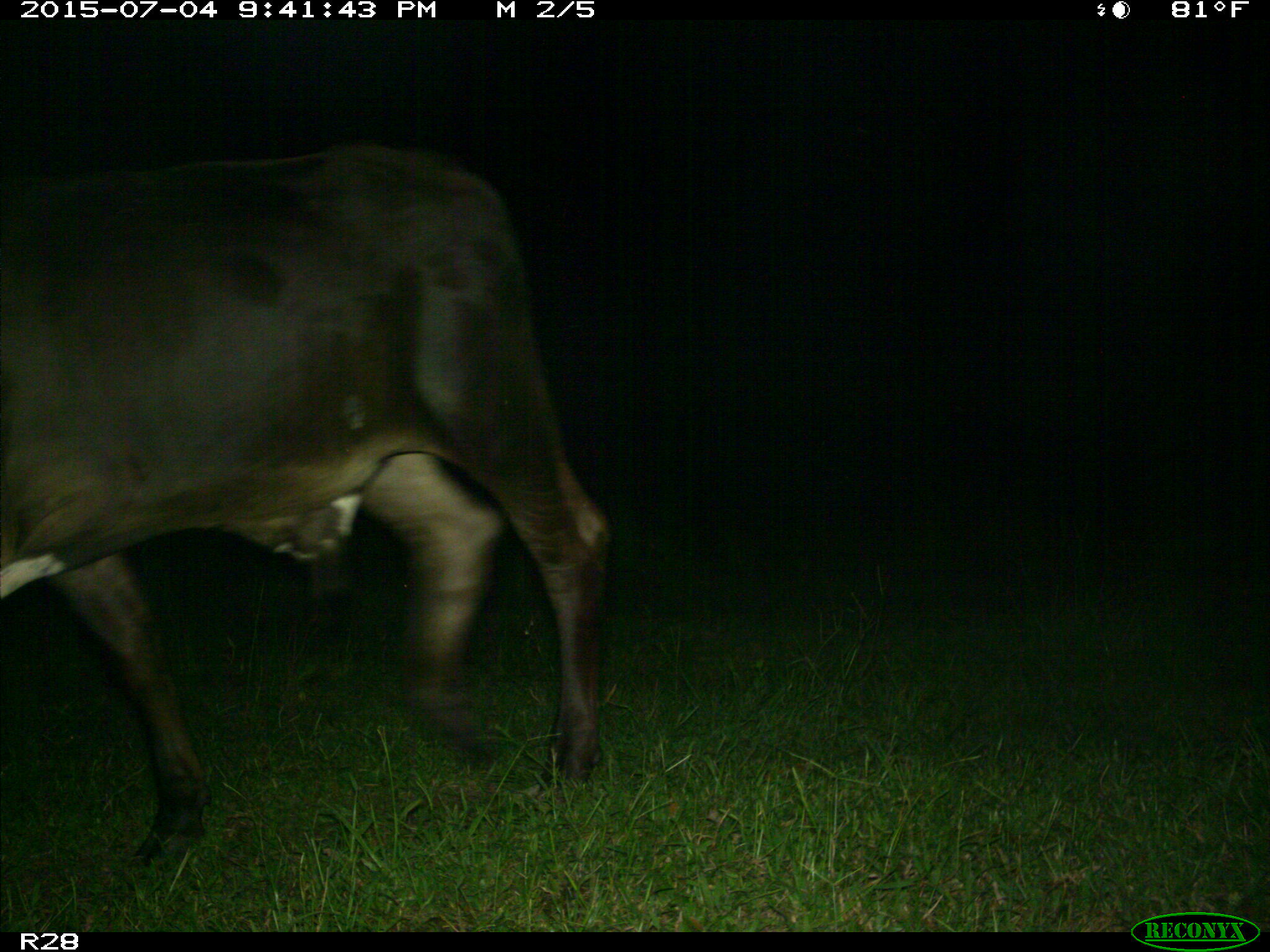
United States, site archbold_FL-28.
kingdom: Animalia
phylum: Chordata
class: Mammalia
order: Artiodactyla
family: Bovidae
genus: Bos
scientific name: Bos taurus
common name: domestic cow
Bos taurus (domestic cow).